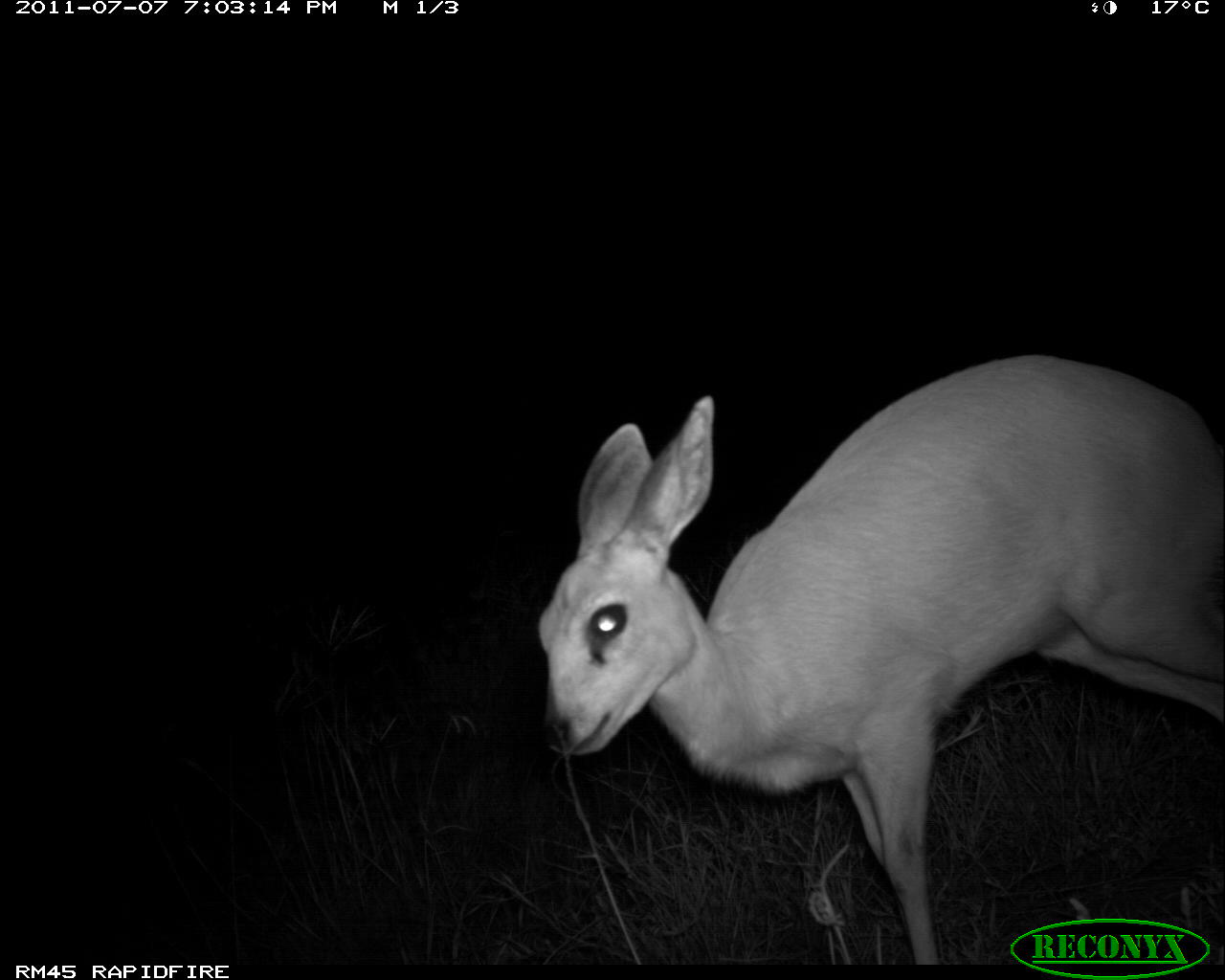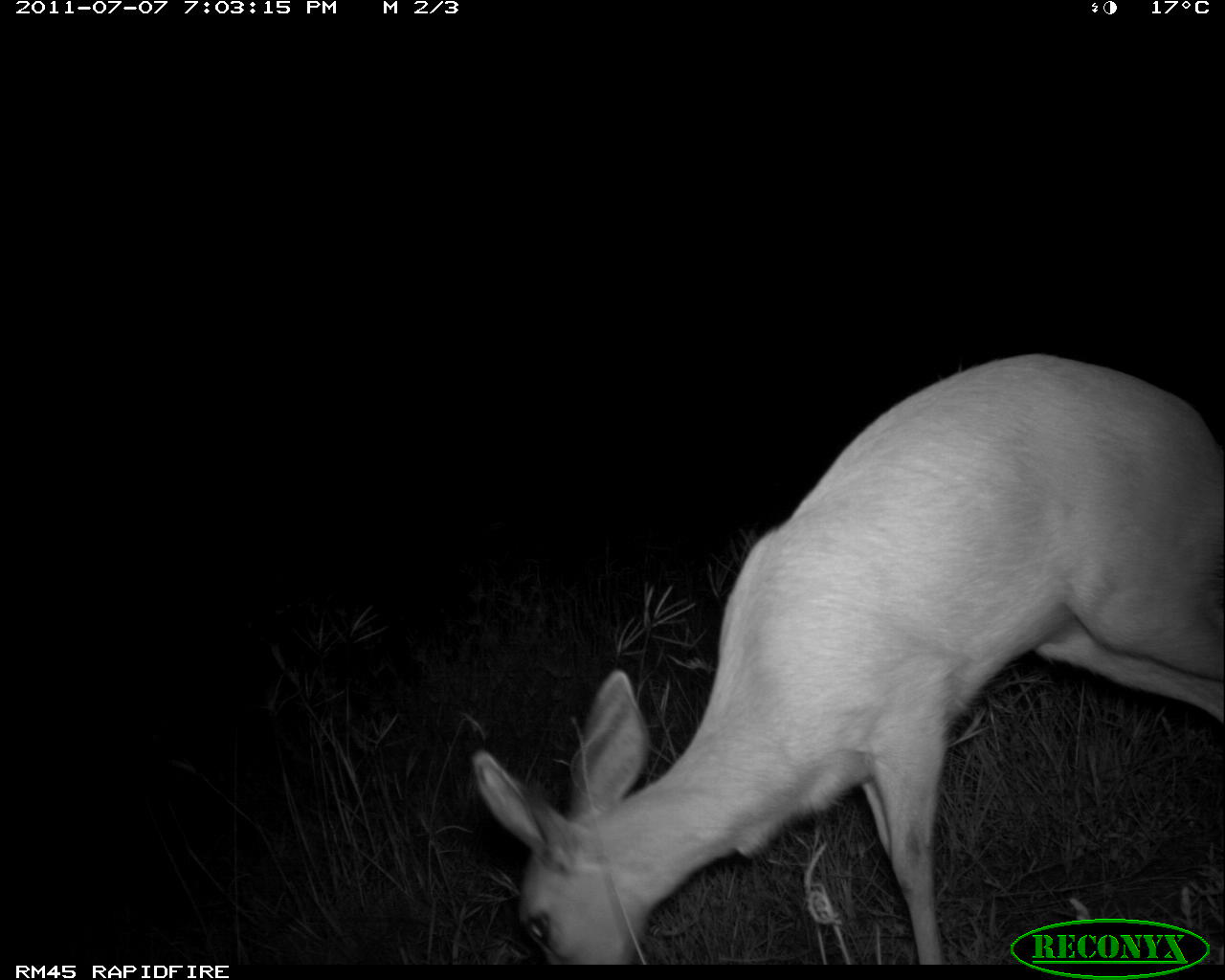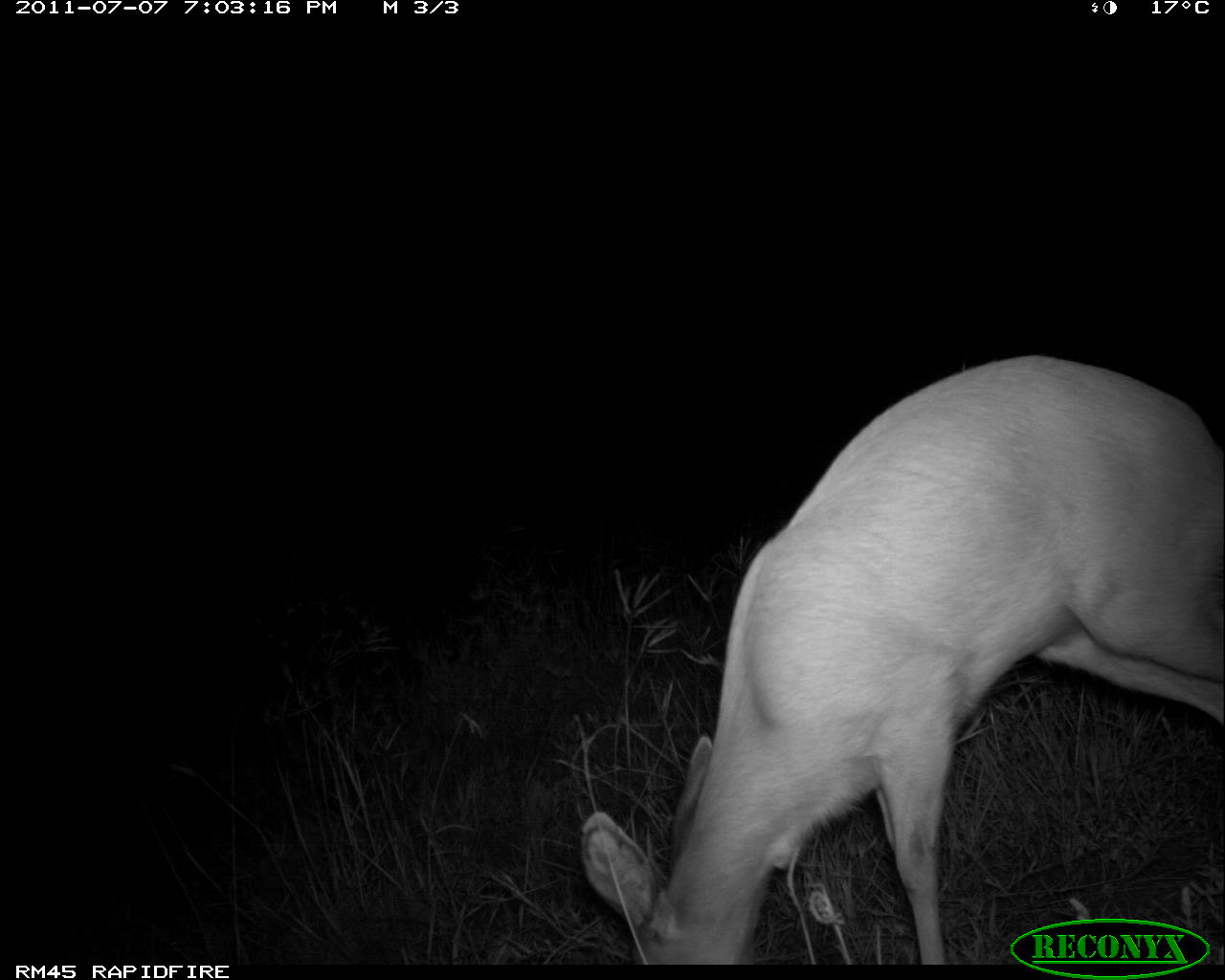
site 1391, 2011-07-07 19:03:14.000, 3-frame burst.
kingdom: Animalia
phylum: Chordata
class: Mammalia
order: Artiodactyla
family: Bovidae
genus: Raphicerus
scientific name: Raphicerus campestris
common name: steenbok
Raphicerus campestris (steenbok), count 1.